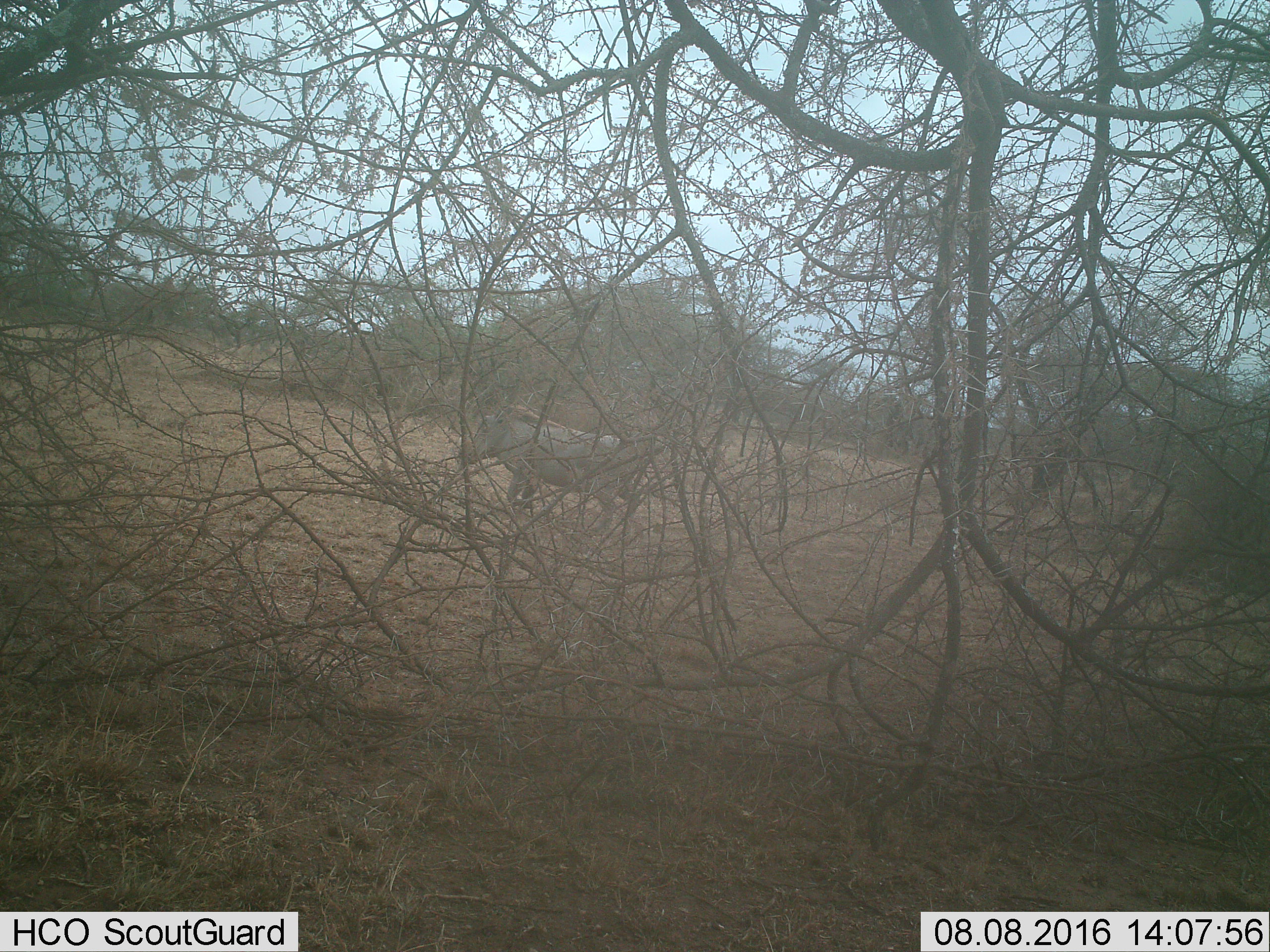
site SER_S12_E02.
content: unidentified animal